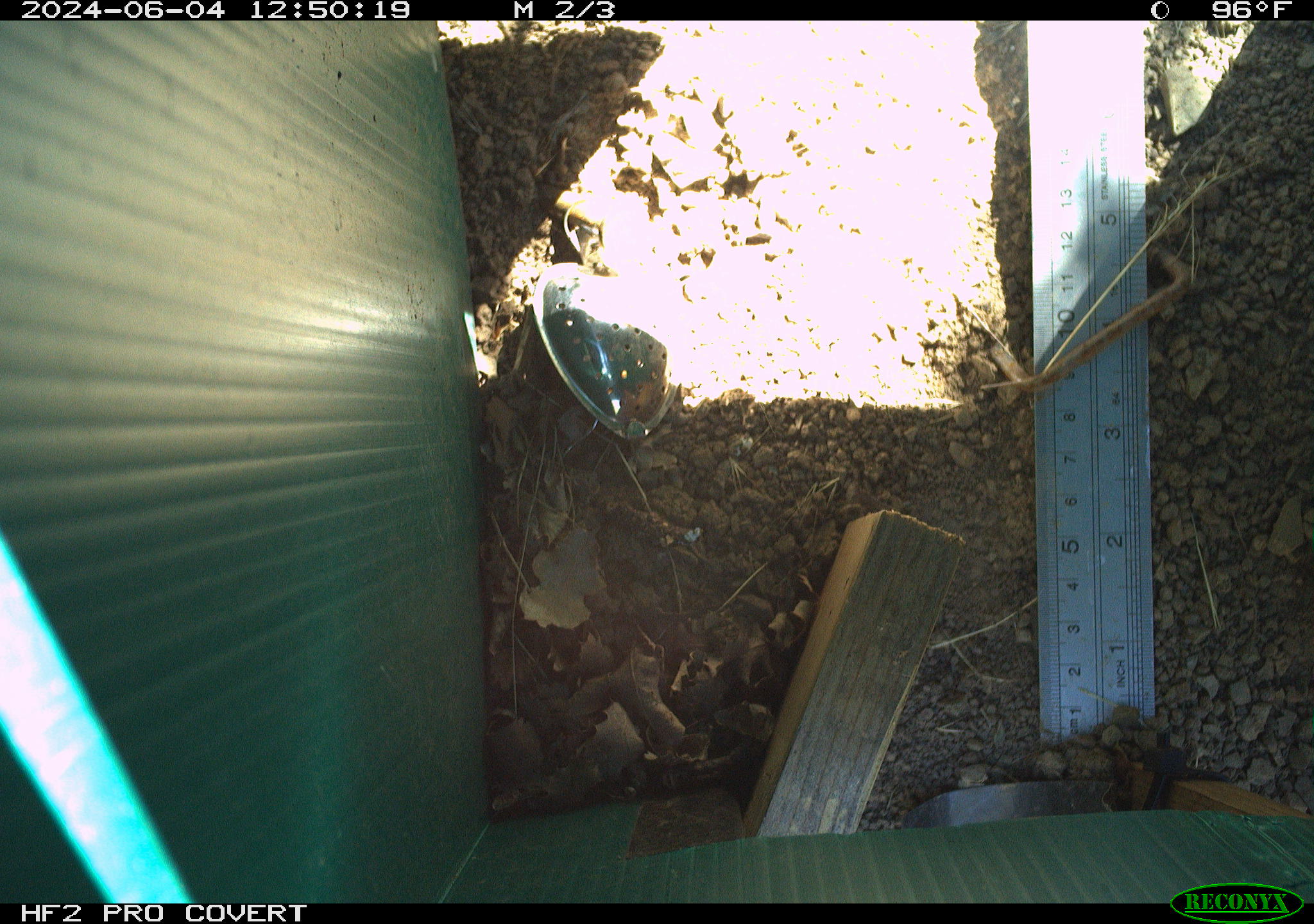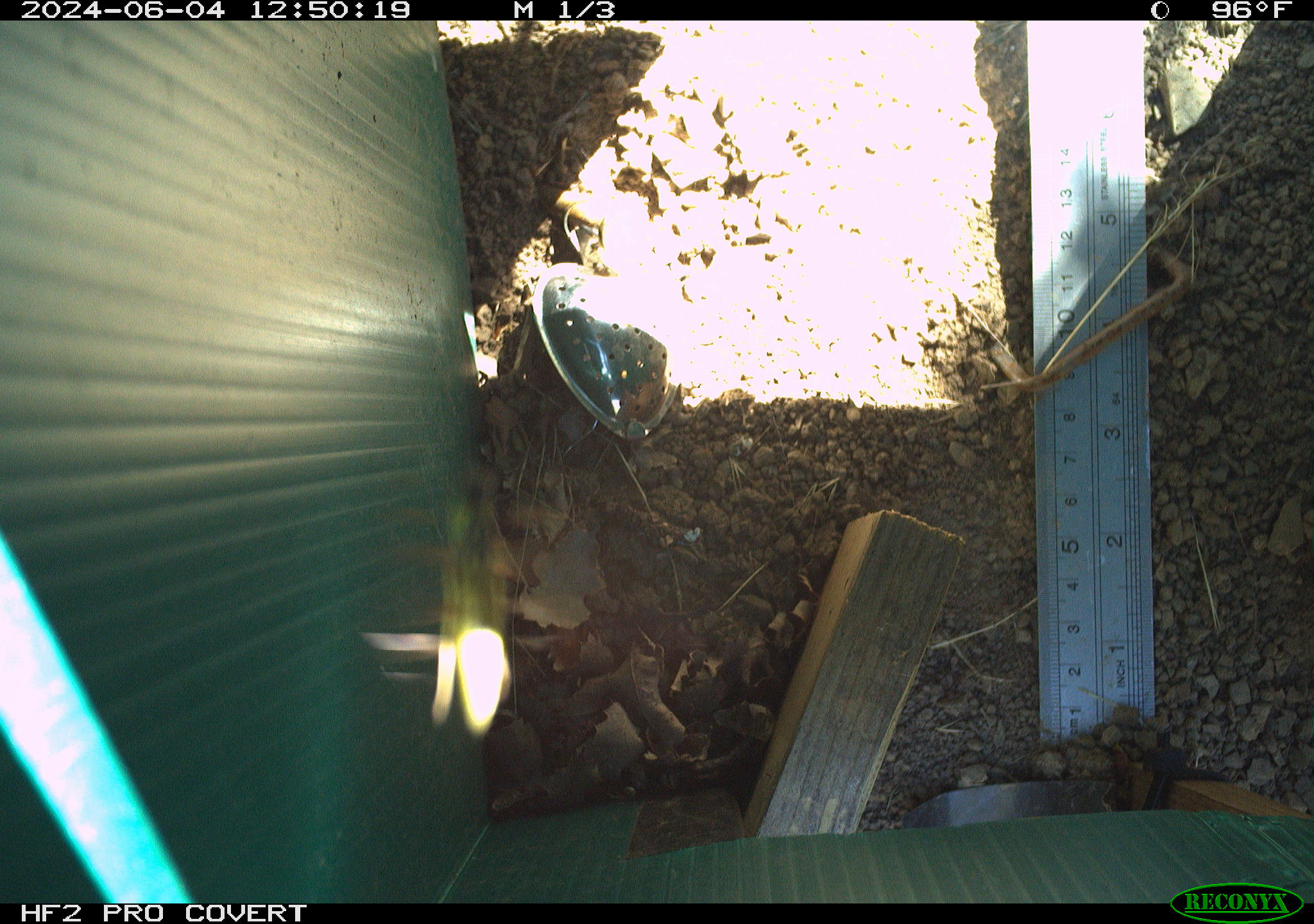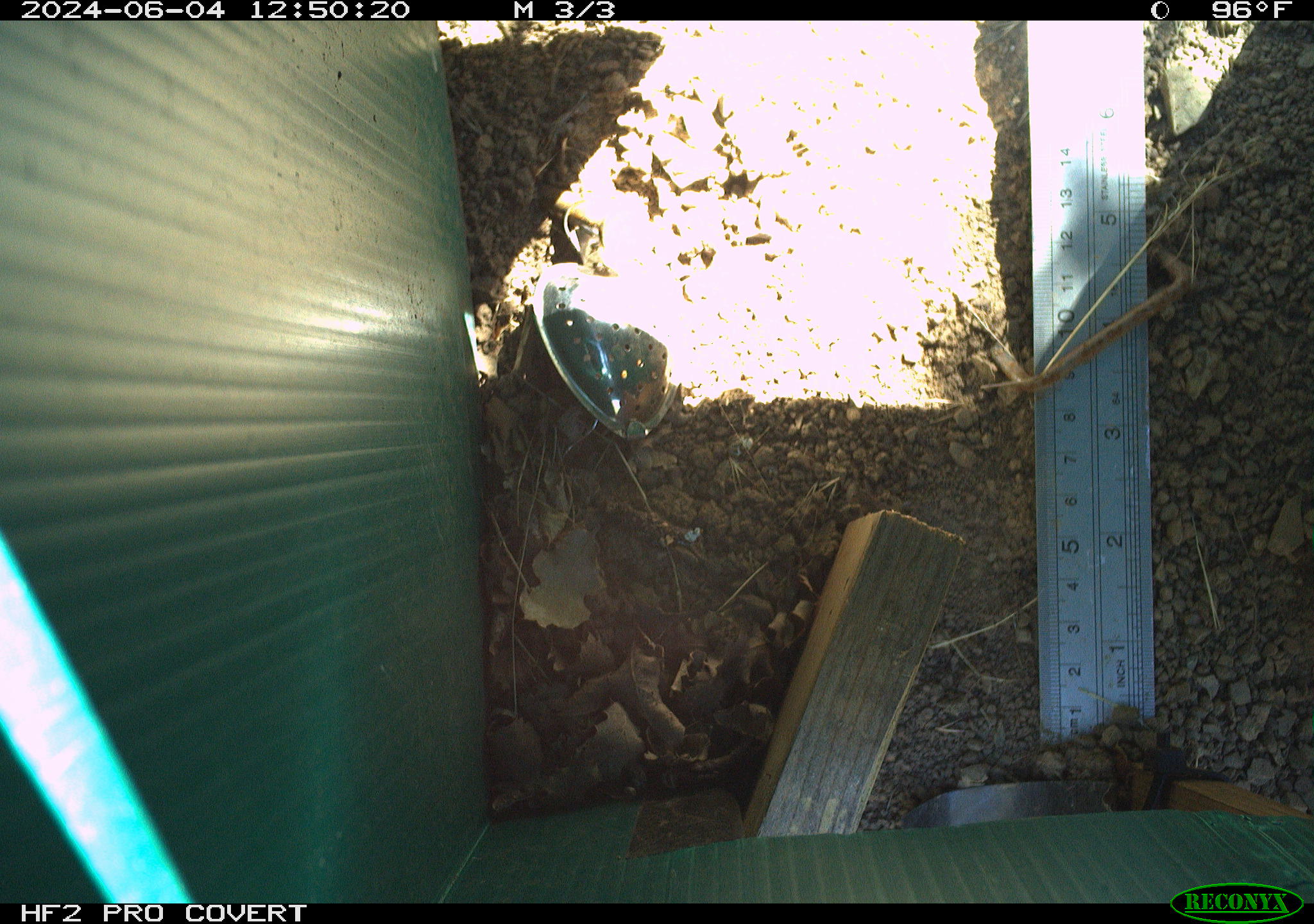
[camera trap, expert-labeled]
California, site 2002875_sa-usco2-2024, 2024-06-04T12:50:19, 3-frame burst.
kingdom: Animalia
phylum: Arthropoda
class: Insecta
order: Hymenoptera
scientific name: Hymenoptera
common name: ants, bees, wasps, and sawflies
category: hymenoptera order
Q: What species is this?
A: Hymenoptera order (ants, bees, wasps, and sawflies) (Hymenoptera).